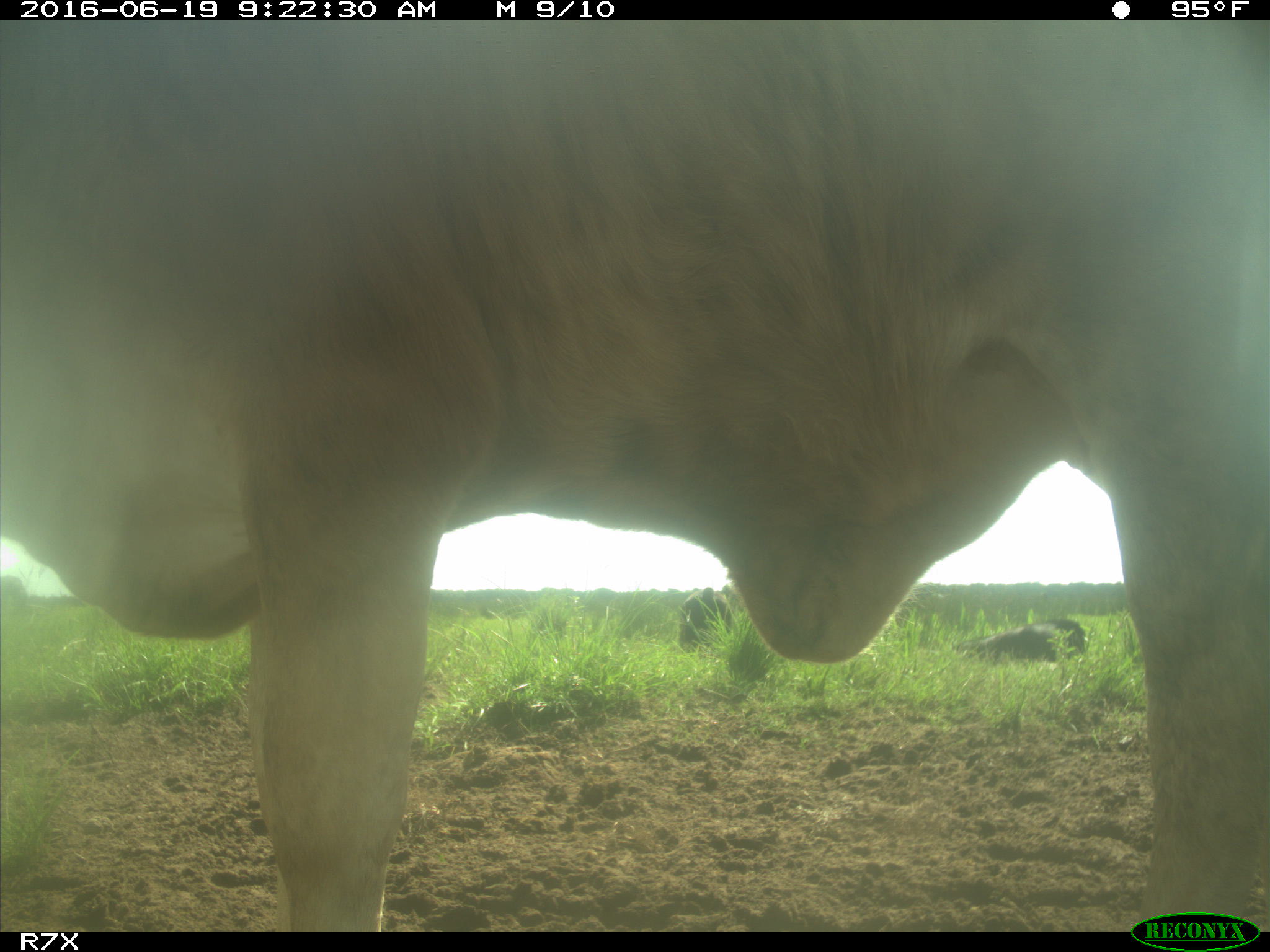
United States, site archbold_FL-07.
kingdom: Animalia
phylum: Chordata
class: Mammalia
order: Artiodactyla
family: Bovidae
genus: Bos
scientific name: Bos taurus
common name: domestic cow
Bos taurus (domestic cow).